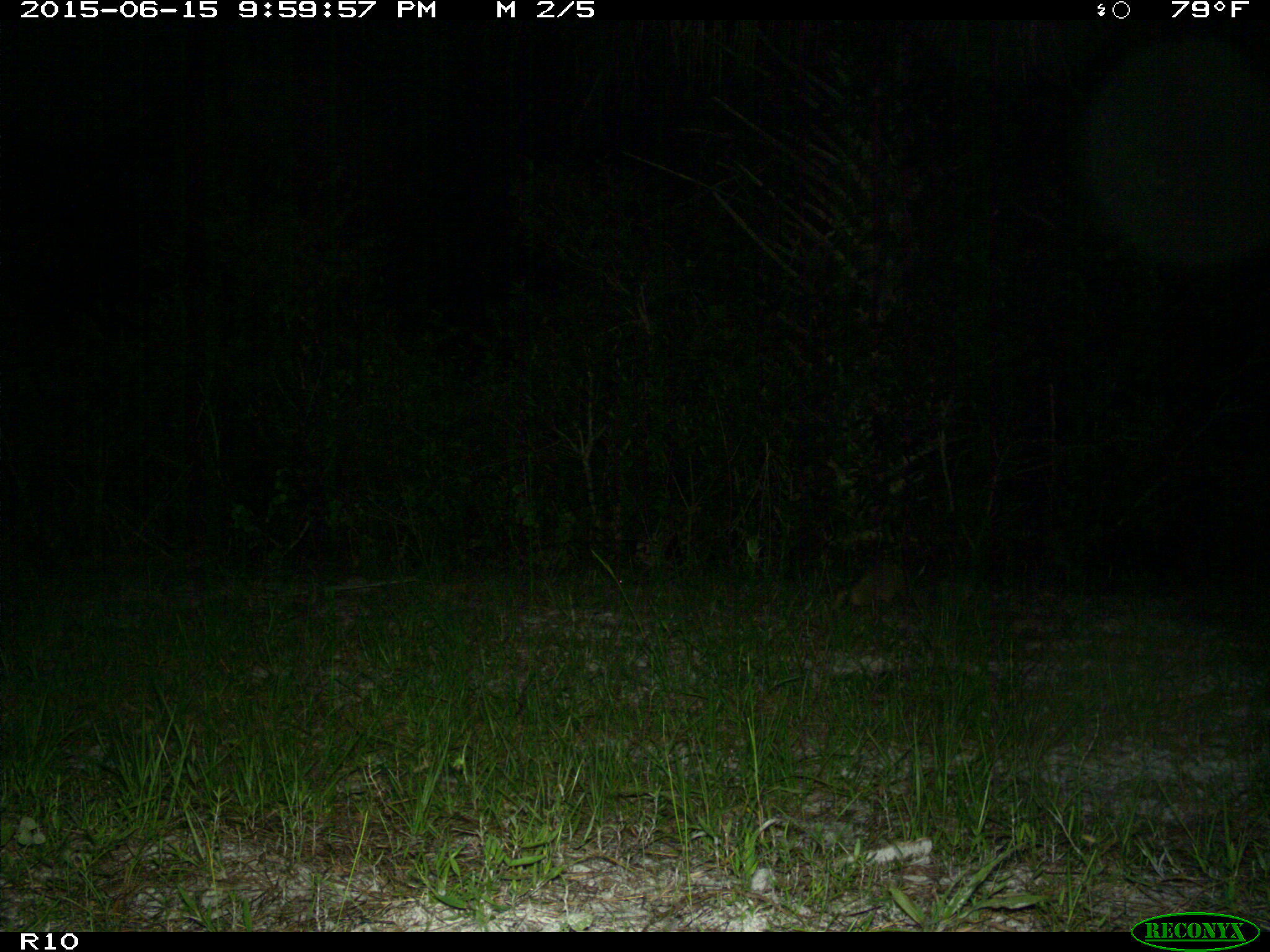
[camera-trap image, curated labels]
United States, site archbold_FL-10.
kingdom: Animalia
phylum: Chordata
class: Mammalia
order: Cingulata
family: Dasypodidae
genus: Dasypus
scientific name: Dasypus novemcinctus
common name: nine-banded armadillo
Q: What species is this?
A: Dasypus novemcinctus (nine-banded armadillo).